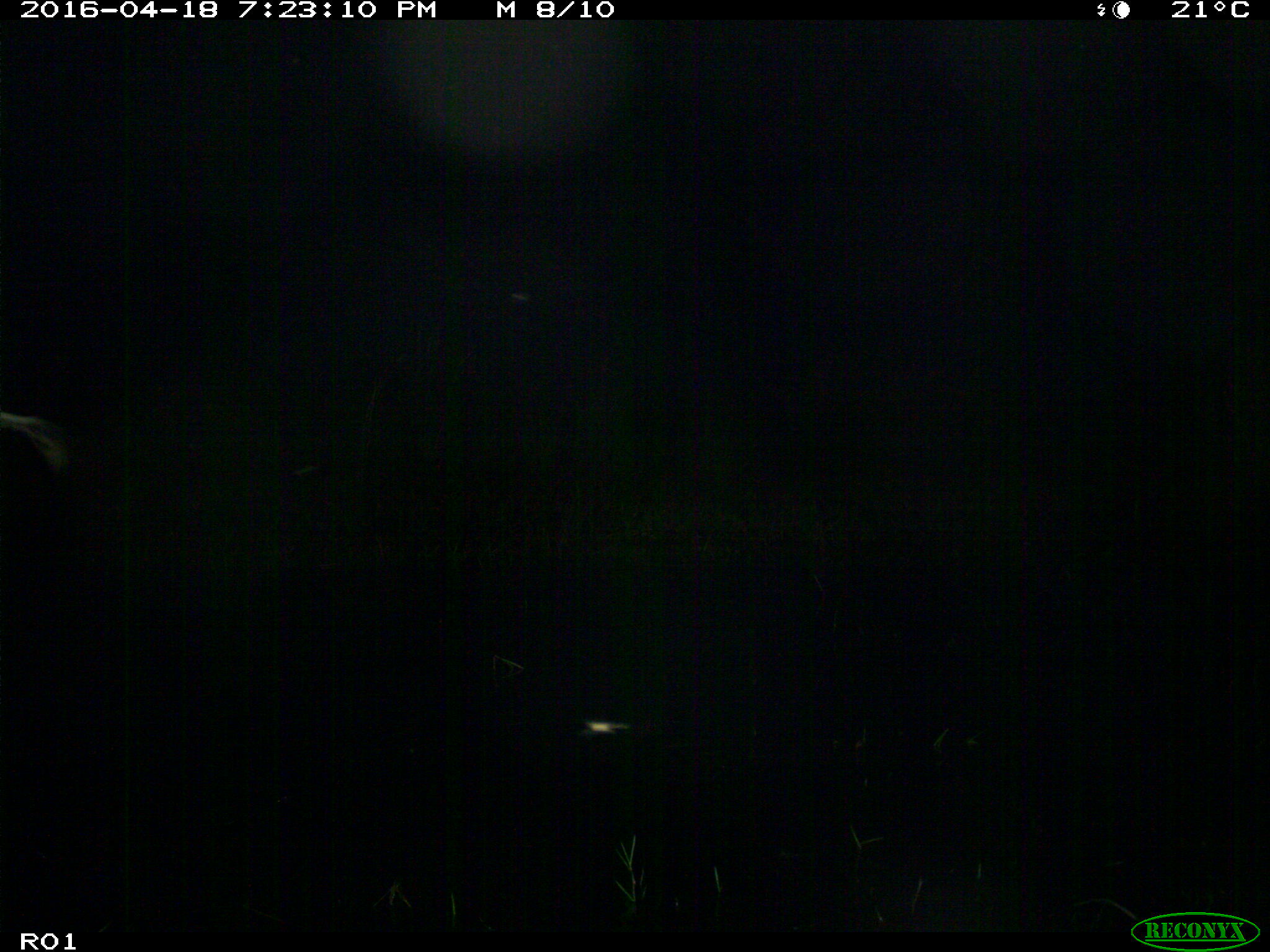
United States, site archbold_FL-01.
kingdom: Animalia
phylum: Chordata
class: Mammalia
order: Artiodactyla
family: Bovidae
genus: Bos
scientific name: Bos taurus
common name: domestic cow